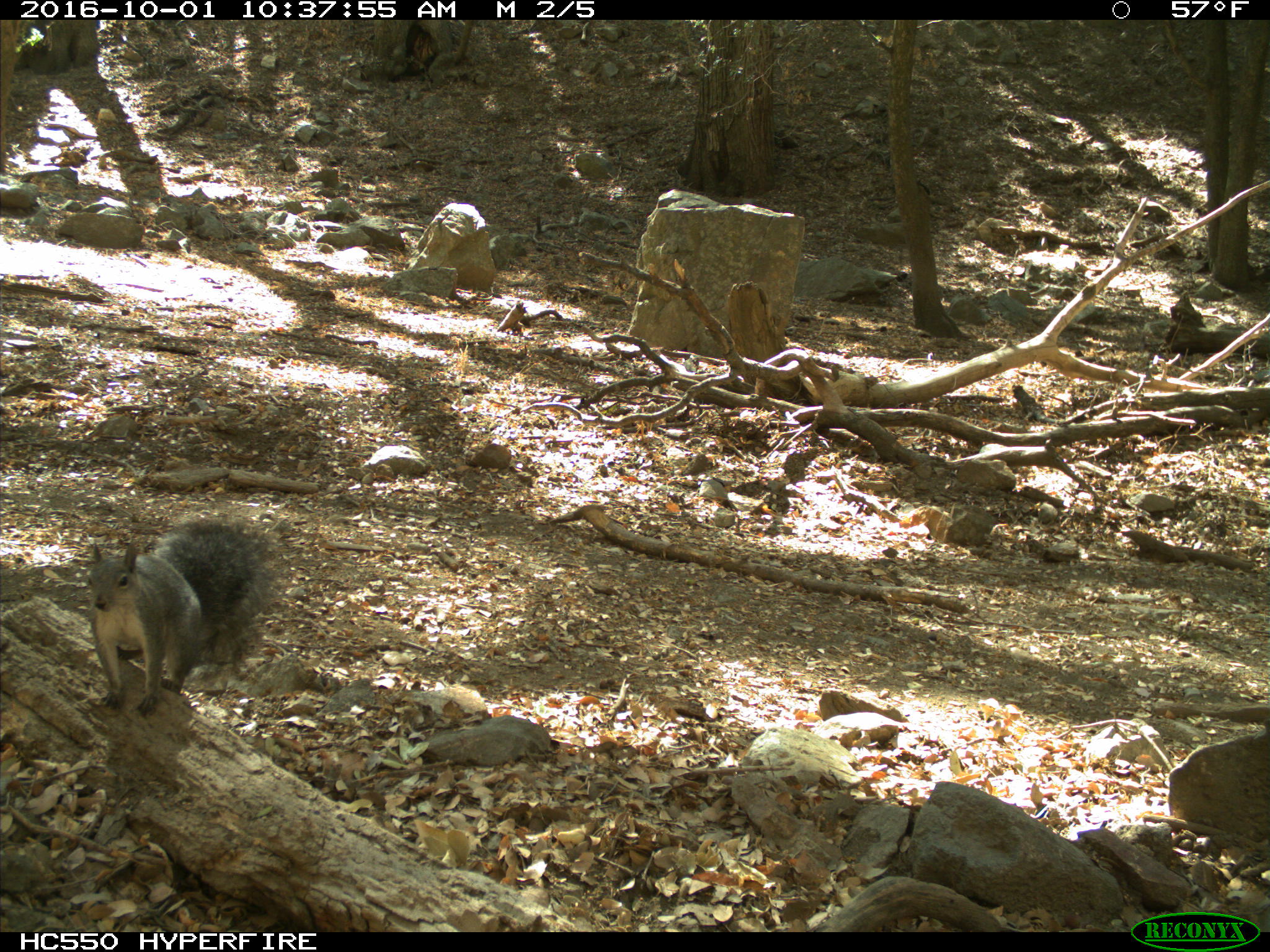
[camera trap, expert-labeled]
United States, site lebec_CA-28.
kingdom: Animalia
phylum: Chordata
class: Mammalia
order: Rodentia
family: Sciuridae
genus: Sciurus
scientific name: Sciurus carolinensis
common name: eastern gray squirrel